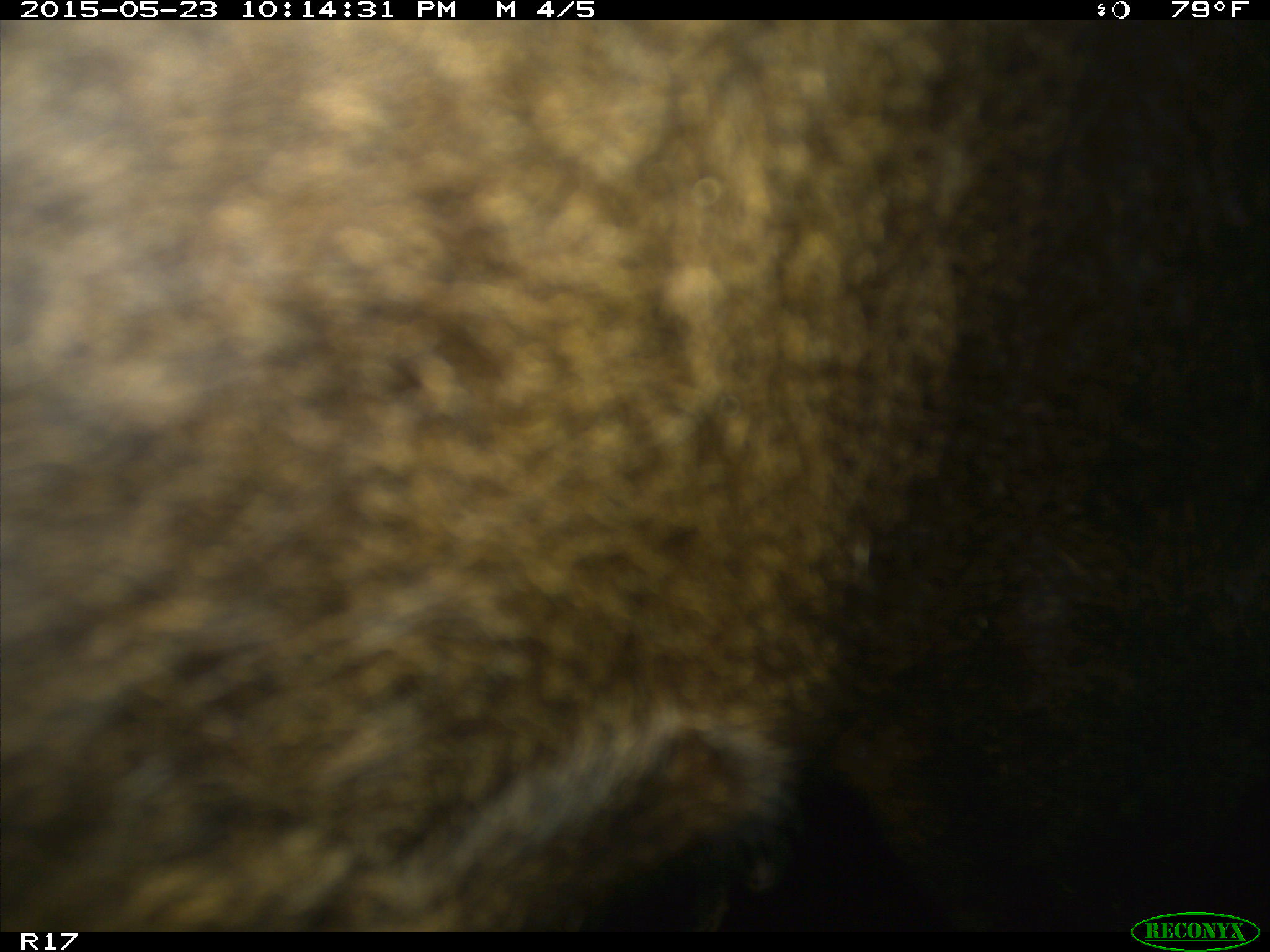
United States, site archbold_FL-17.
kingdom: Animalia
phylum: Chordata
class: Mammalia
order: Artiodactyla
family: Bovidae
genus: Bos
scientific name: Bos taurus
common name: domestic cow